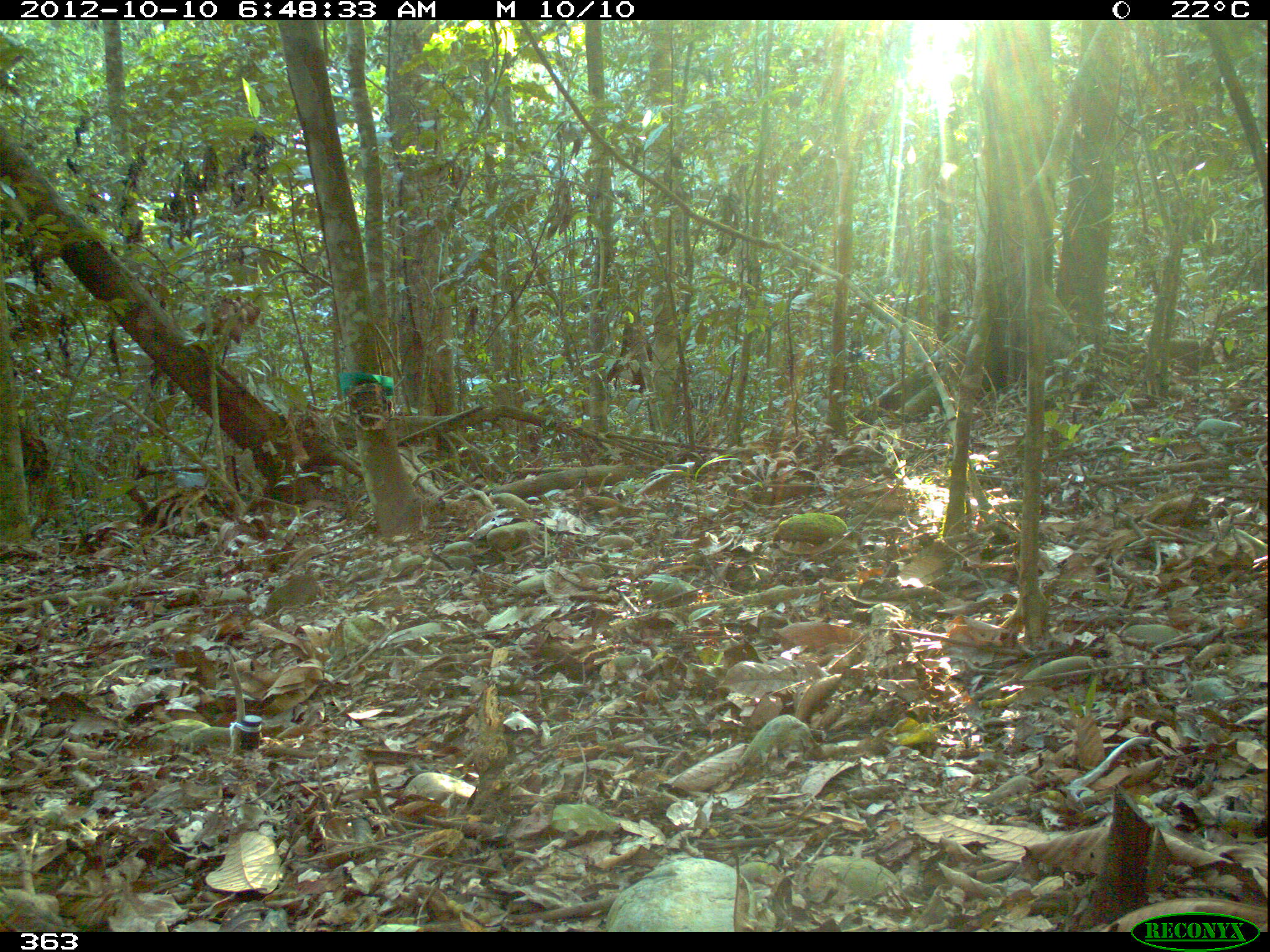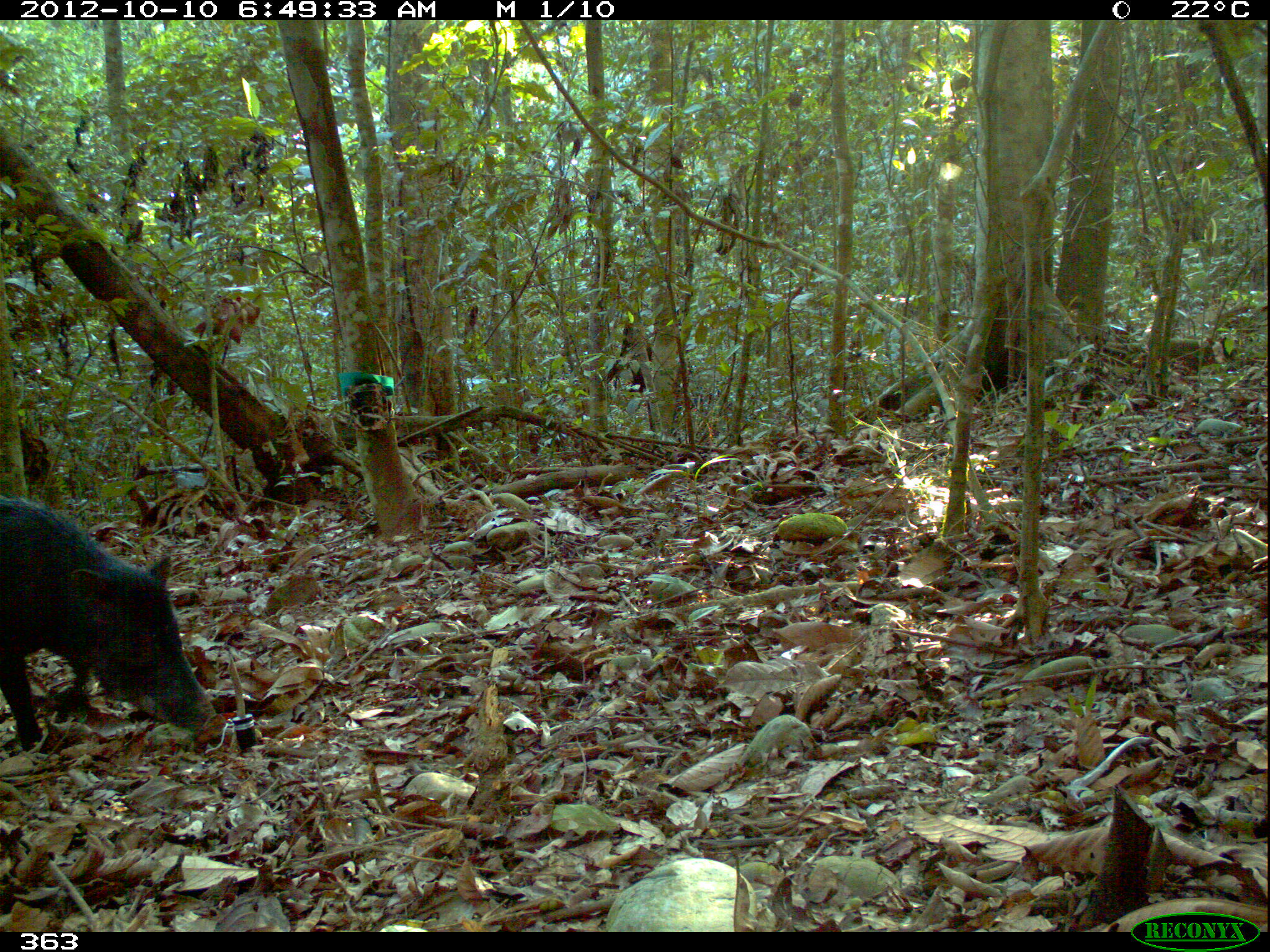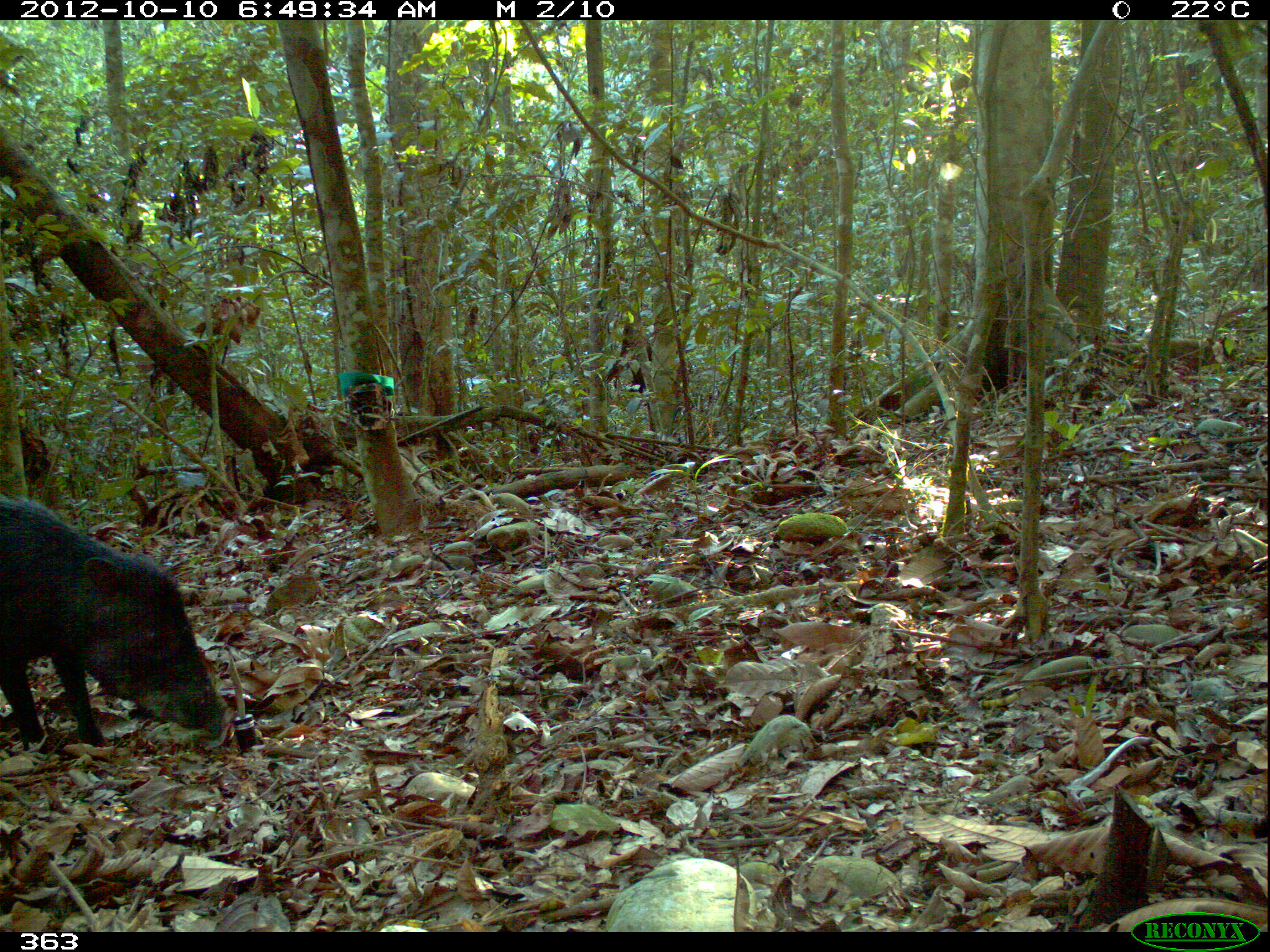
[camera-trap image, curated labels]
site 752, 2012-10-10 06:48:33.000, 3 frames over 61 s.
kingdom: Animalia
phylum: Chordata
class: Mammalia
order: Artiodactyla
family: Tayassuidae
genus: Tayassu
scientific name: Tayassu pecari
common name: white-lipped peccary